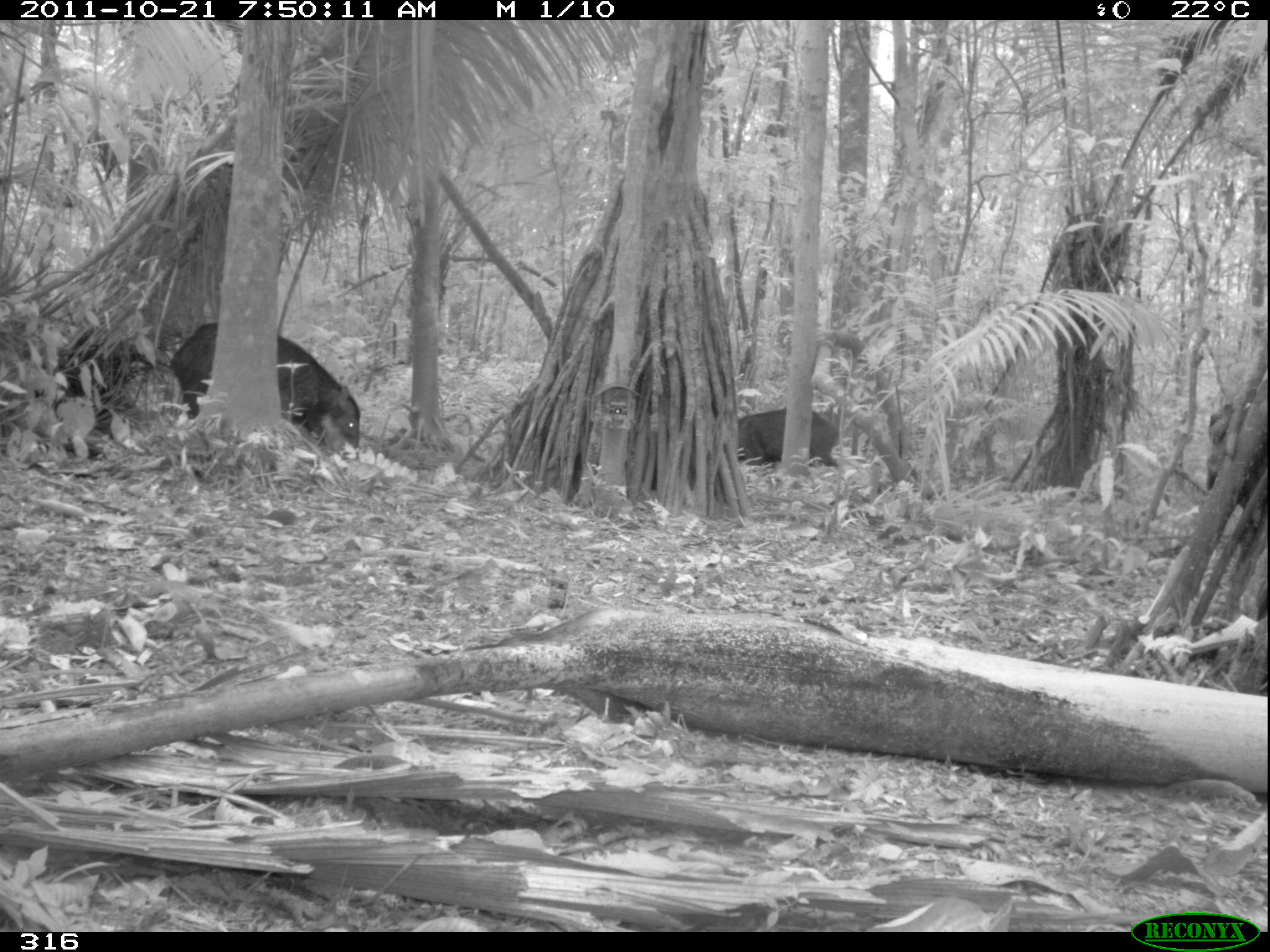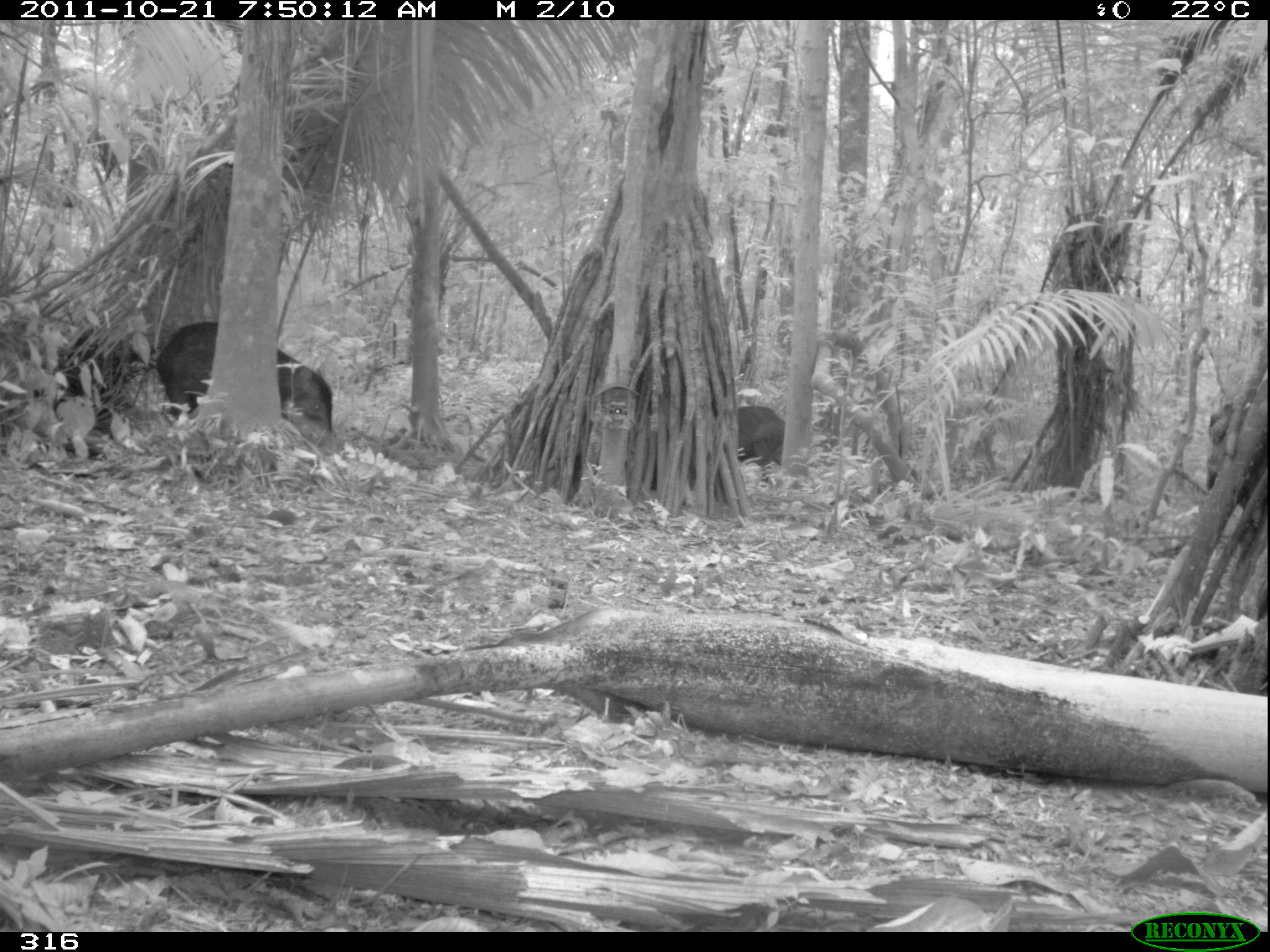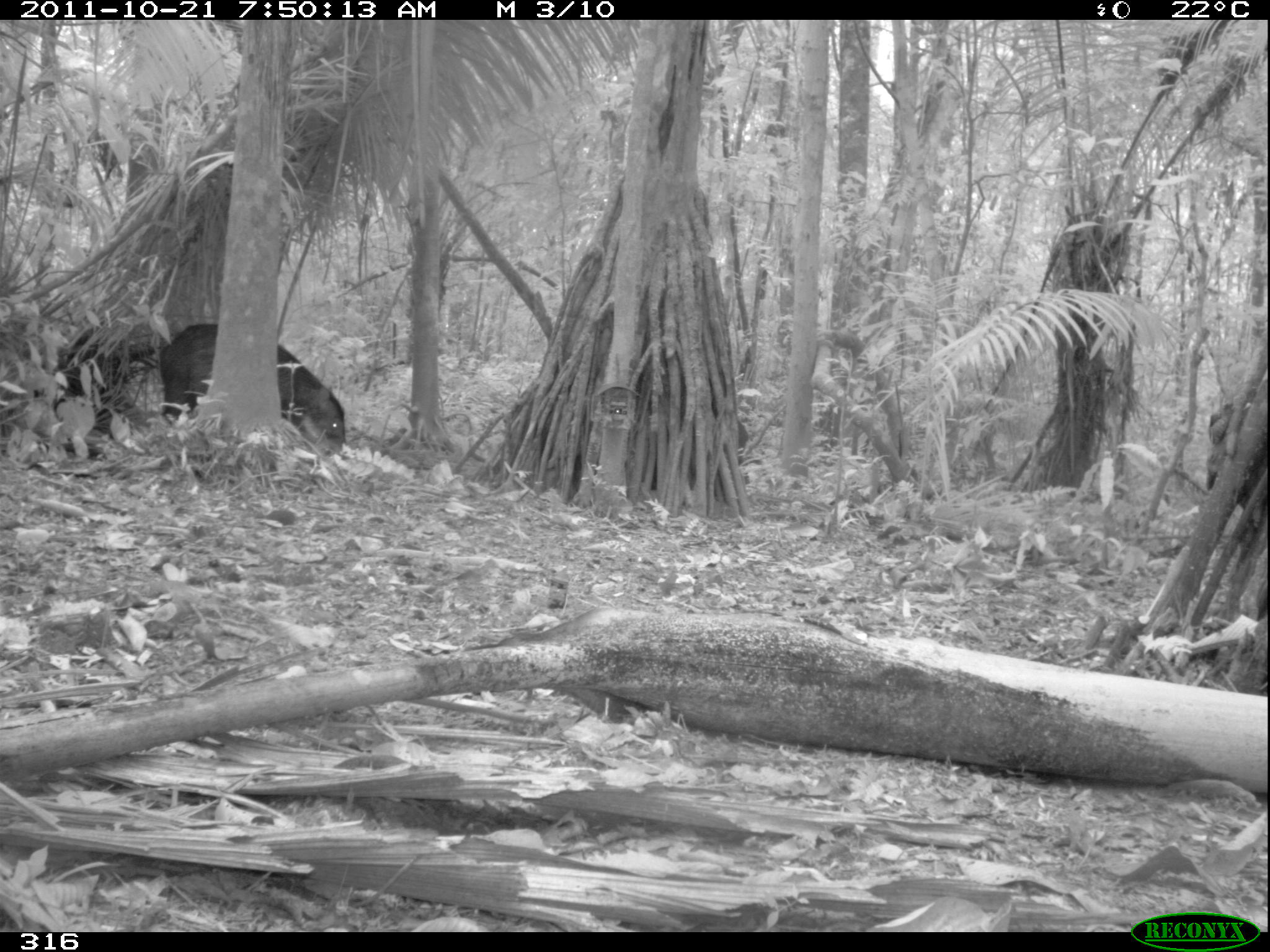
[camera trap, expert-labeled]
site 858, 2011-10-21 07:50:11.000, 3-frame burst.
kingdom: Animalia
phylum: Chordata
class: Mammalia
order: Artiodactyla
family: Tayassuidae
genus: Tayassu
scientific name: Tayassu pecari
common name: white-lipped peccary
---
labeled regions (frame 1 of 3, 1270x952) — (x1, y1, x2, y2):
tayassu pecari: (168, 322, 359, 461); (738, 407, 839, 468)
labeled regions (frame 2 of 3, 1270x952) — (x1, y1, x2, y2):
tayassu pecari: (154, 320, 341, 461); (737, 405, 786, 468)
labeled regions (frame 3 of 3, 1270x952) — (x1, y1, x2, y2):
tayassu pecari: (156, 323, 350, 448)